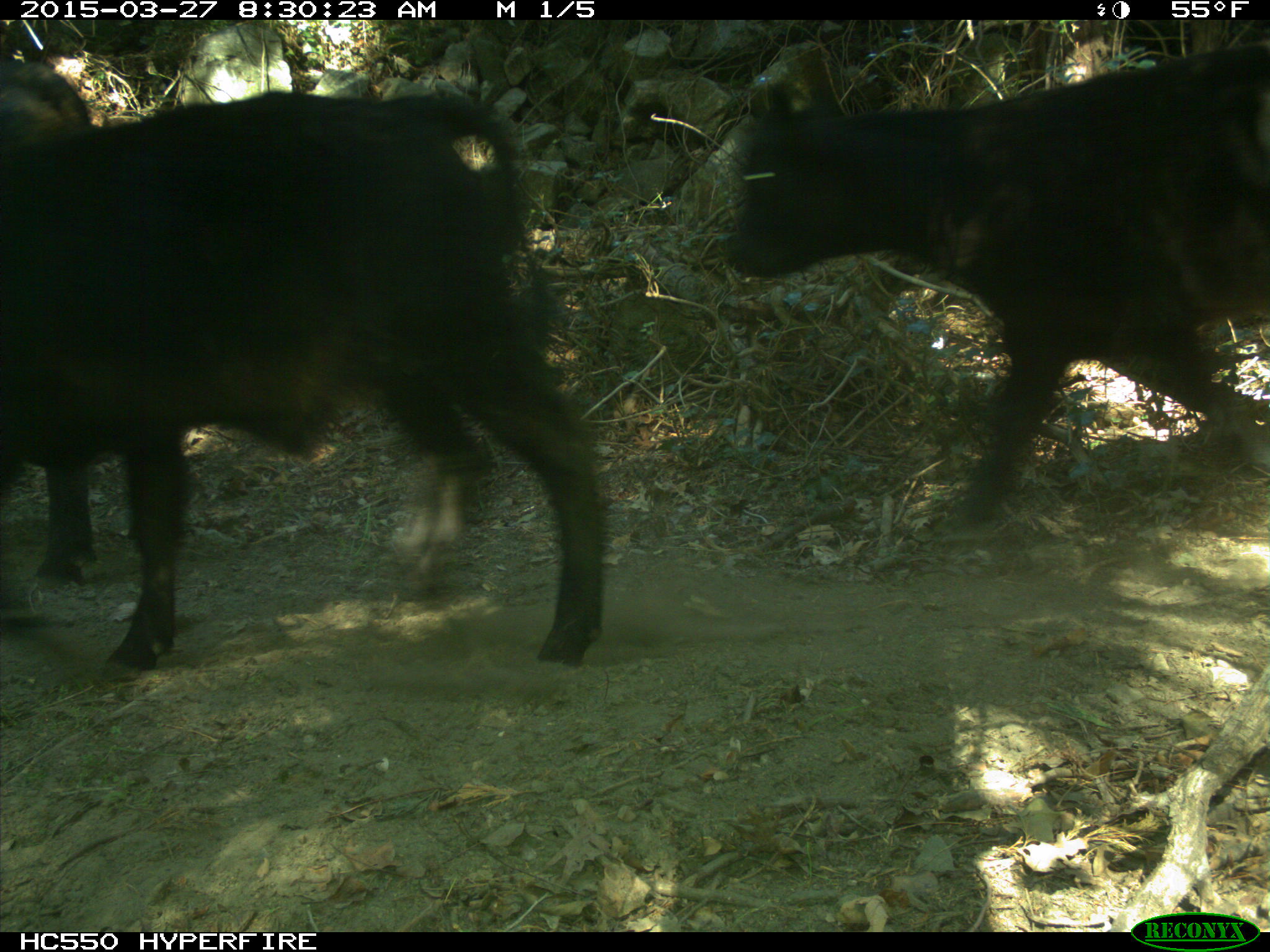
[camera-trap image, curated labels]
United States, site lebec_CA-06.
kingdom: Animalia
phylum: Chordata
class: Mammalia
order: Artiodactyla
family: Bovidae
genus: Bos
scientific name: Bos taurus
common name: domestic cow